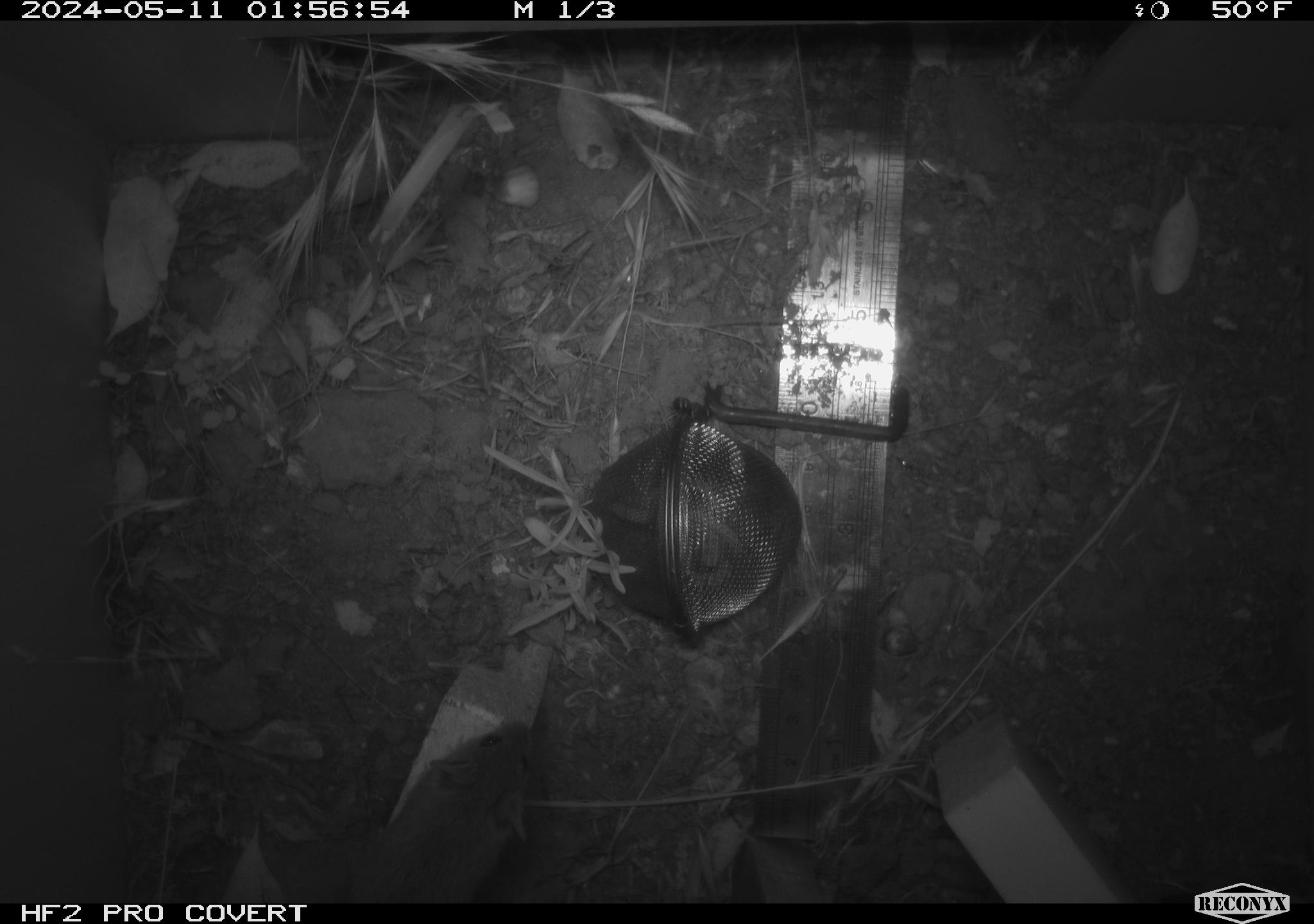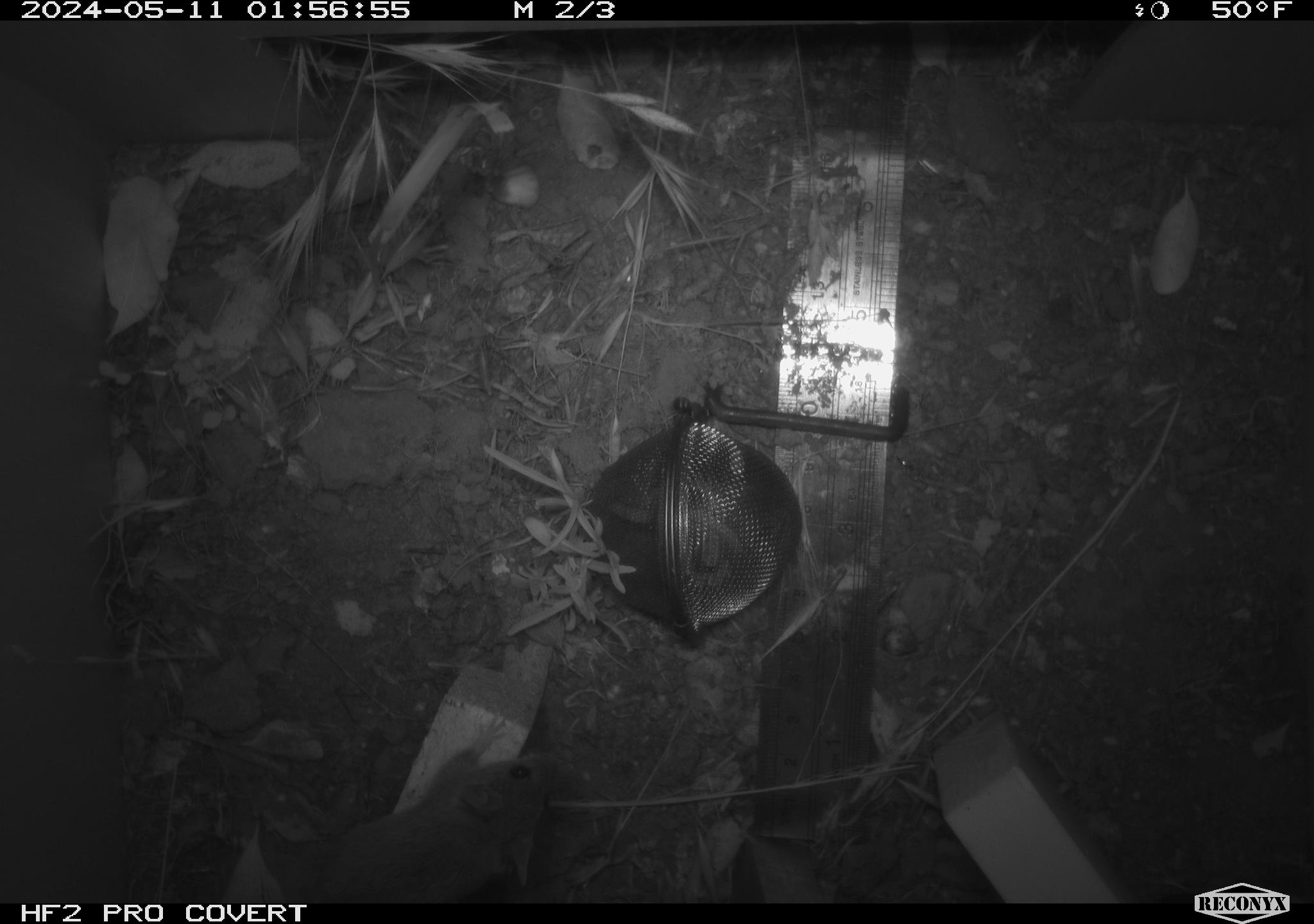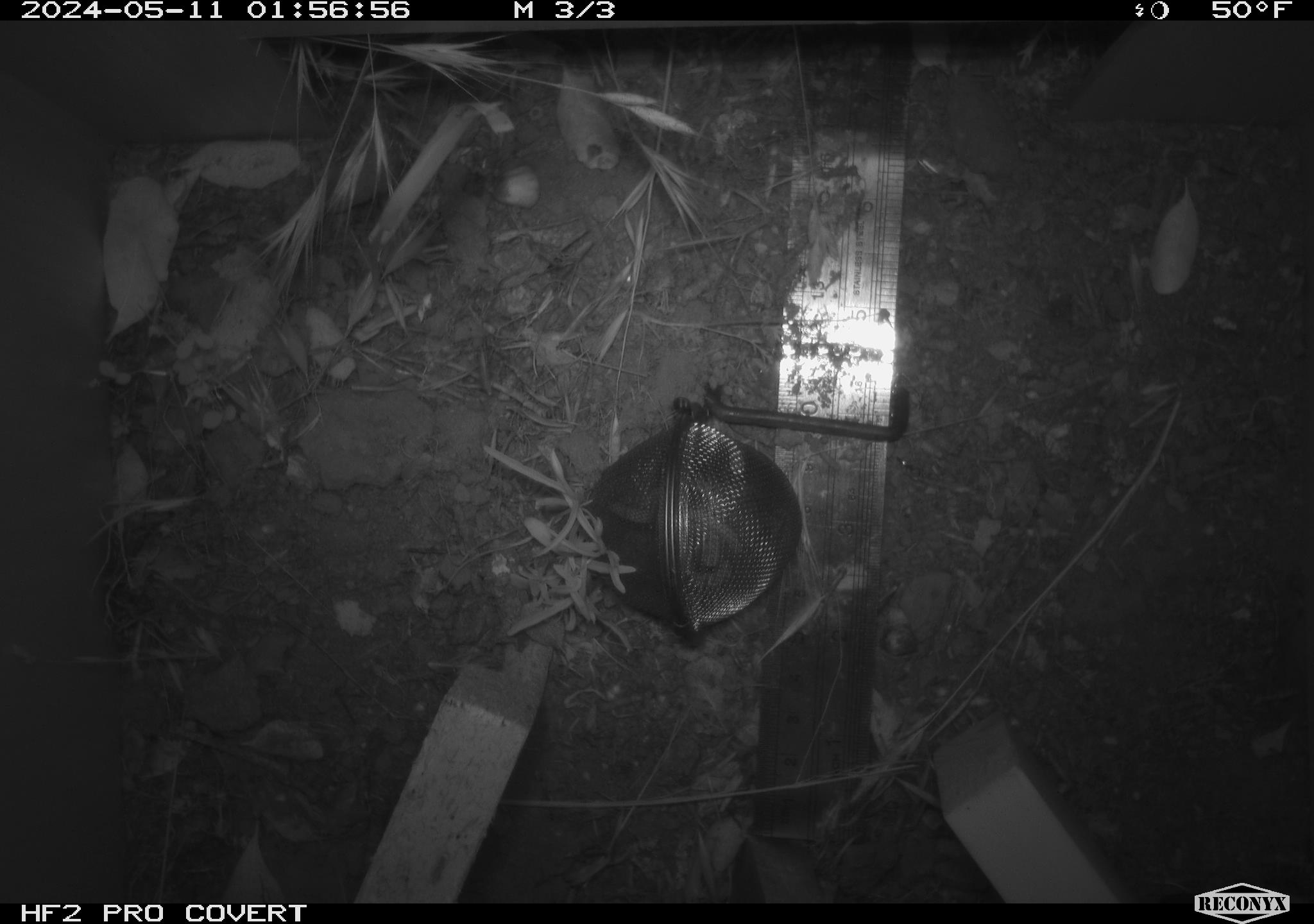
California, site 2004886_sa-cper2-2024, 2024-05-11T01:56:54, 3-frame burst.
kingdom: Animalia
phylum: Chordata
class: Mammalia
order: Rodentia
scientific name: Rodentia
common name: rodent